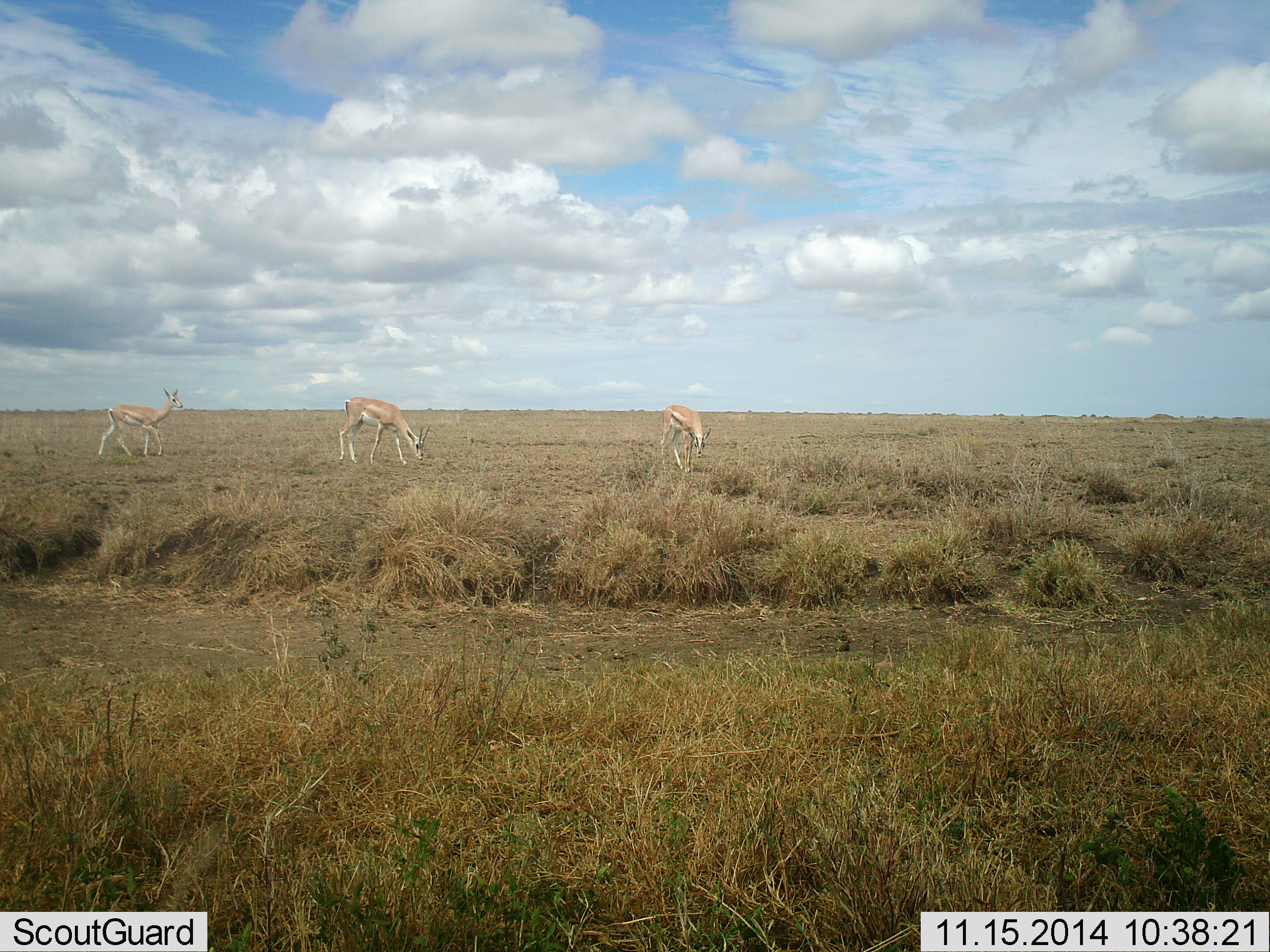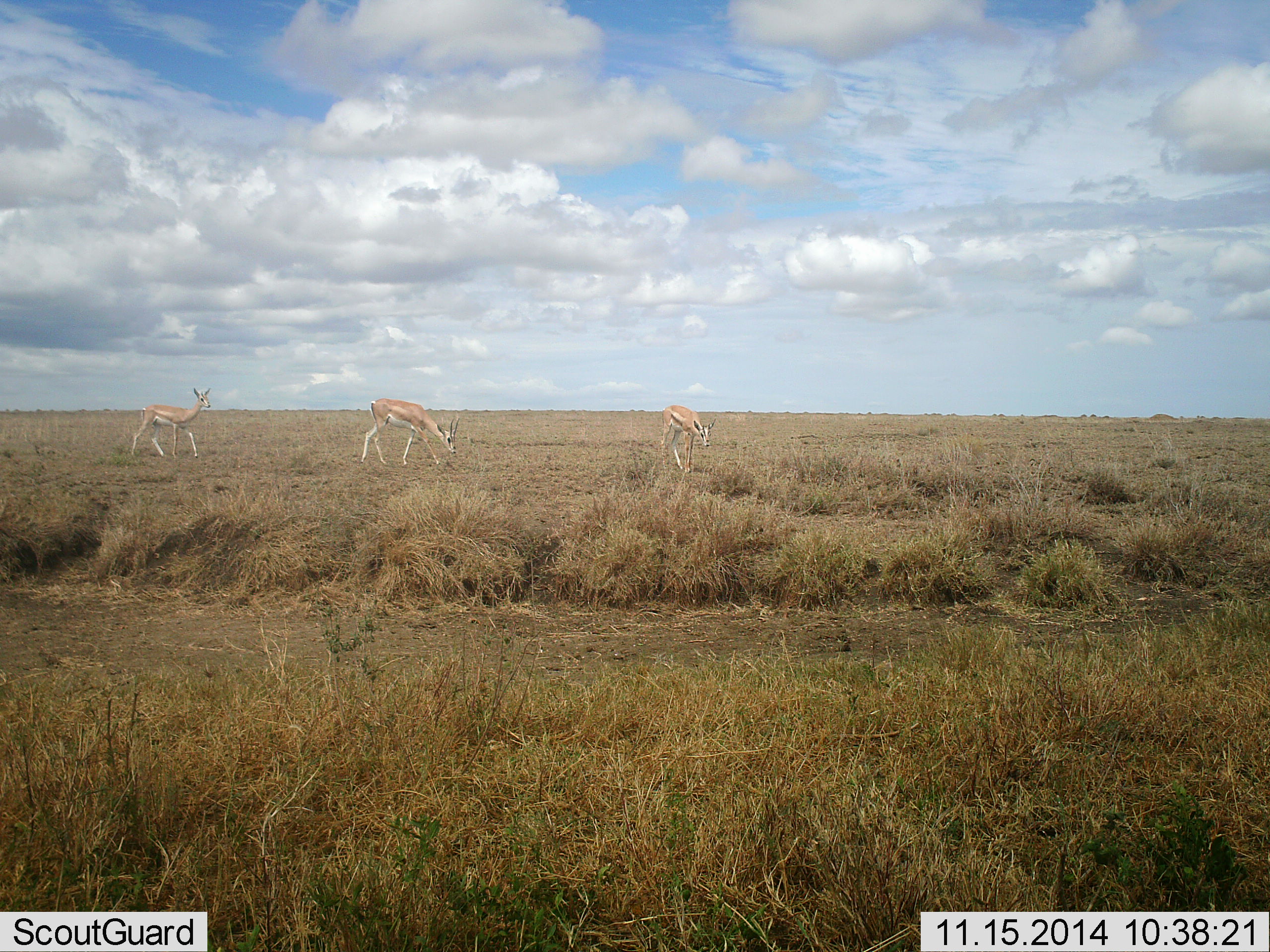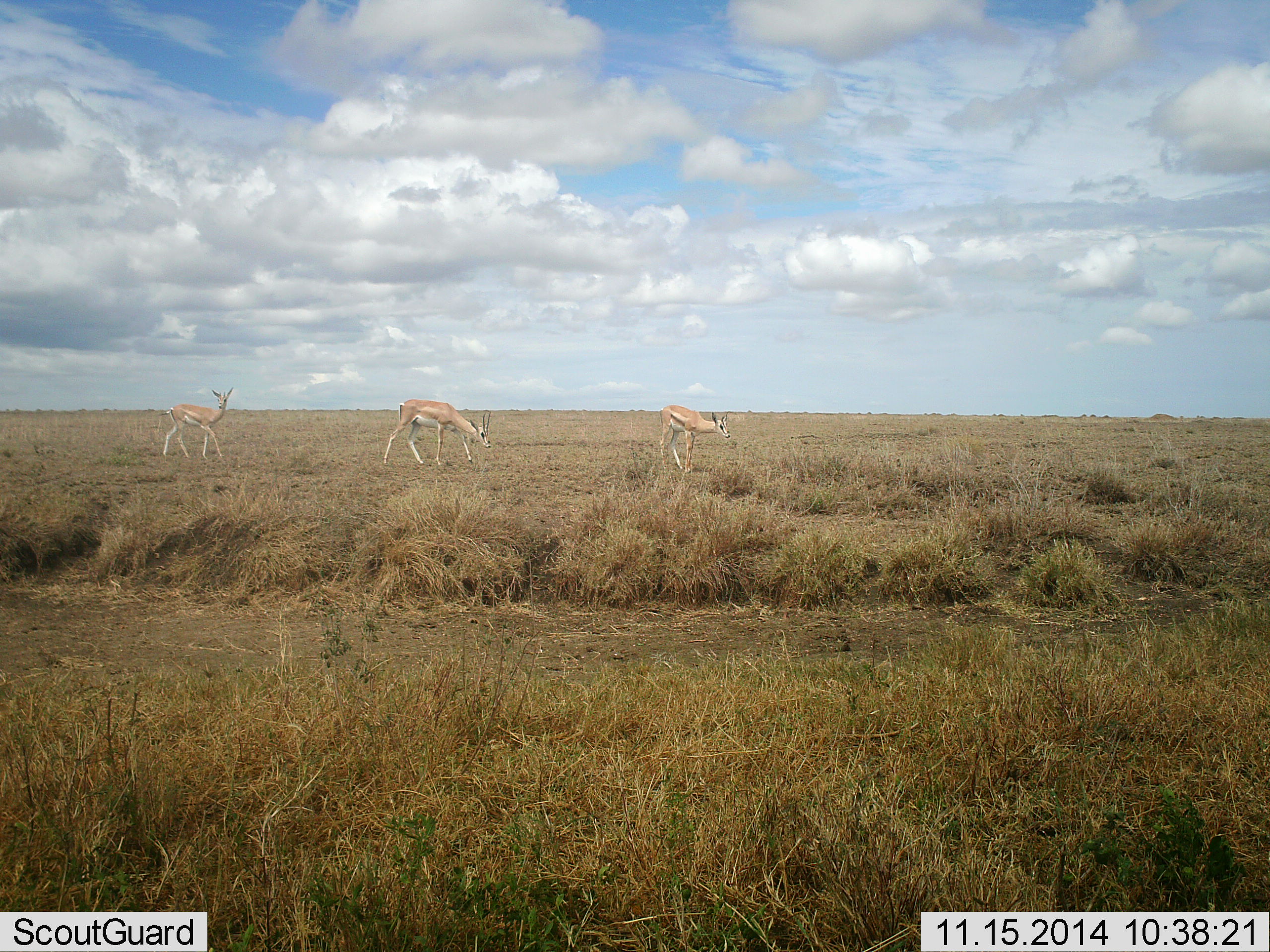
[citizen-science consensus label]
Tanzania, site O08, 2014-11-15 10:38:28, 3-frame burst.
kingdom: Animalia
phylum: Chordata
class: Mammalia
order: Artiodactyla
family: Bovidae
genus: Nanger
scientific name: Nanger granti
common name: grant's gazelle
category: gazellegrants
Gazellegrants (grant's gazelle) (Nanger granti), count 3. Behavior (volunteer vote fractions): standing 50%, resting 0%, moving 80%, interacting 0%. Young present (vote fraction): 10%. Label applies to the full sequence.